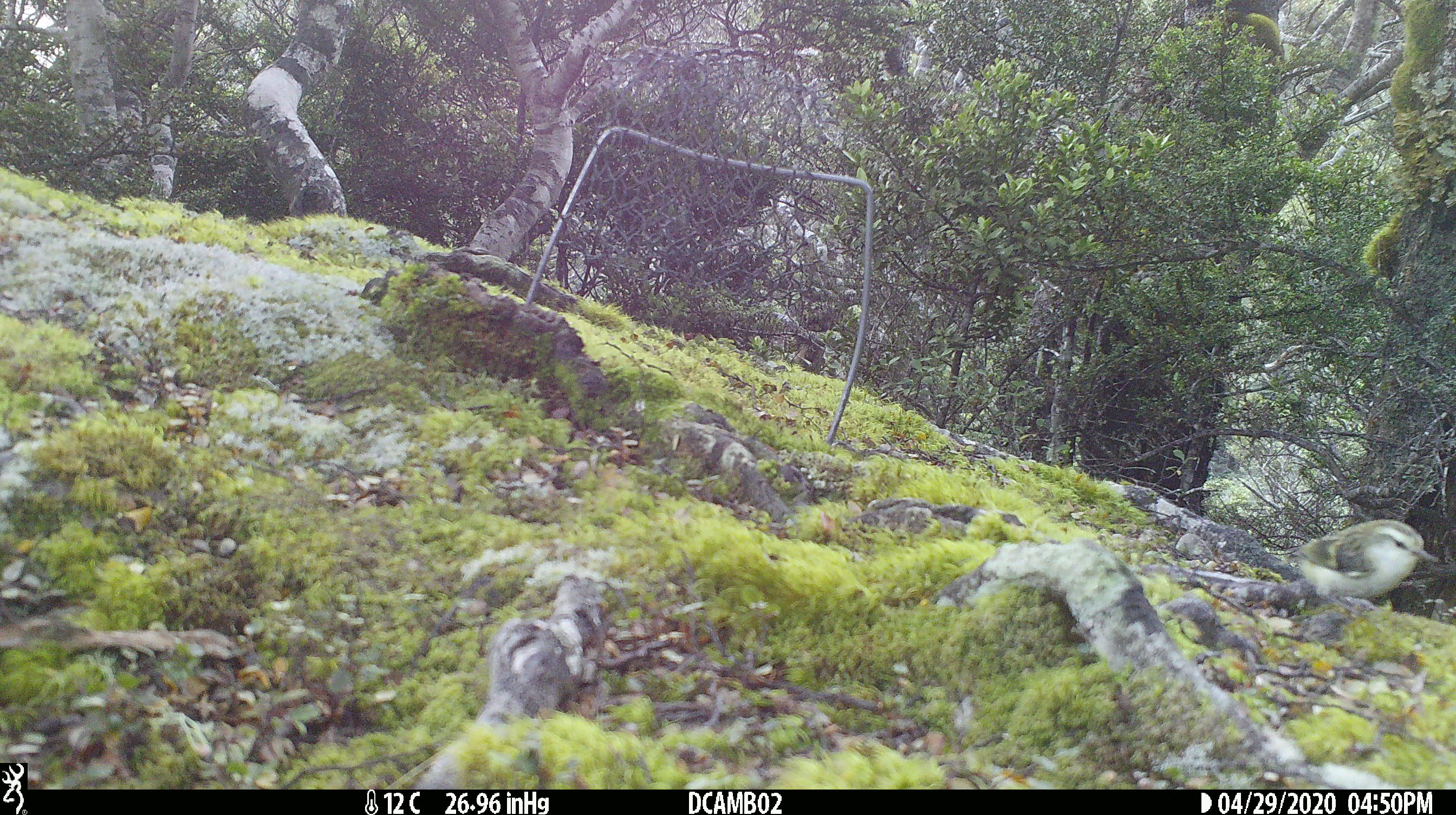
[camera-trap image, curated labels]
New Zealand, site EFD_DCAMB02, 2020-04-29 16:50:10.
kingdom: Animalia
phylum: Chordata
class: Aves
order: Passeriformes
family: Acanthisittidae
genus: Acanthisitta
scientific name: Acanthisitta chloris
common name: rifleman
Rifleman (Acanthisitta chloris).